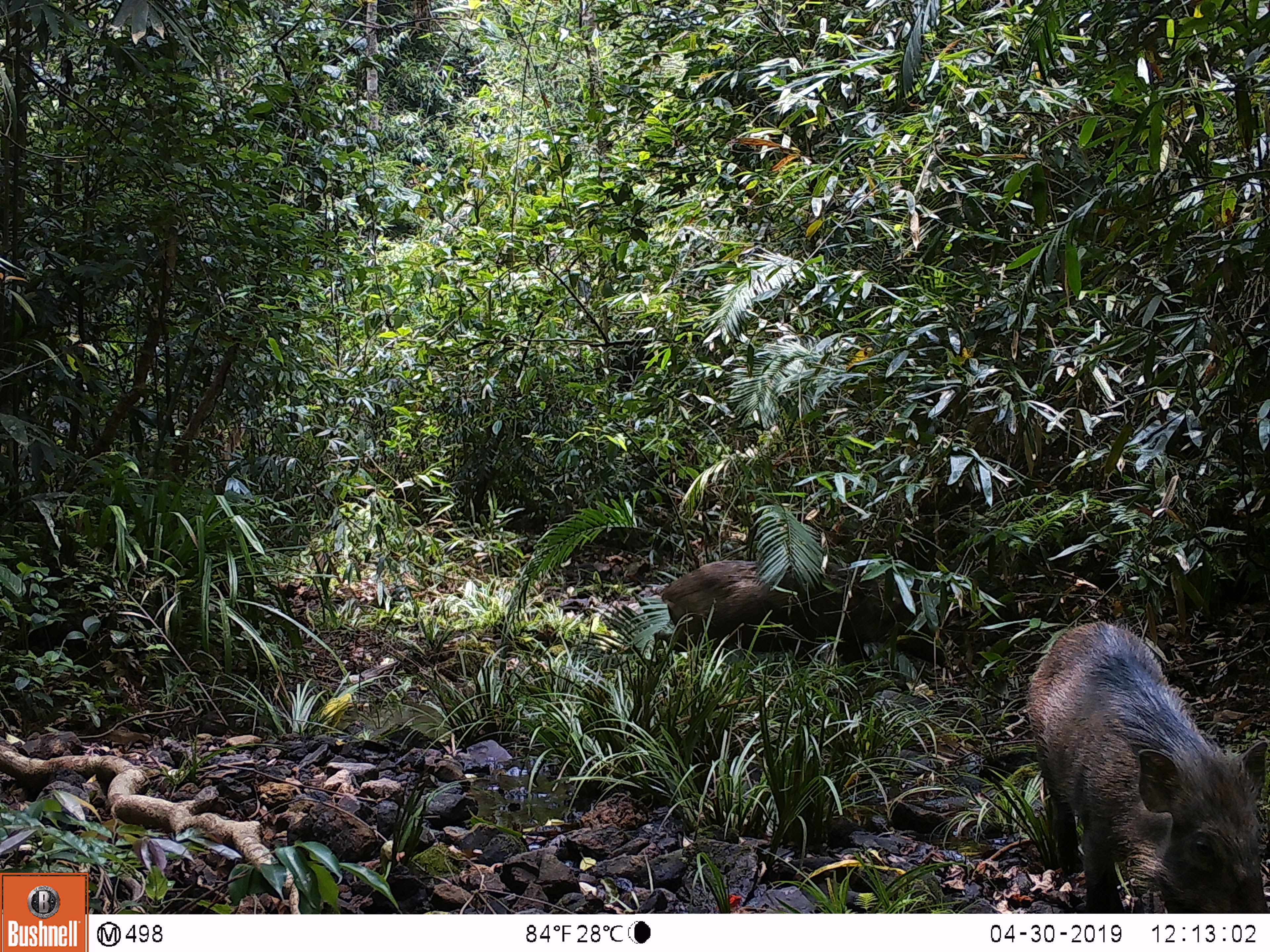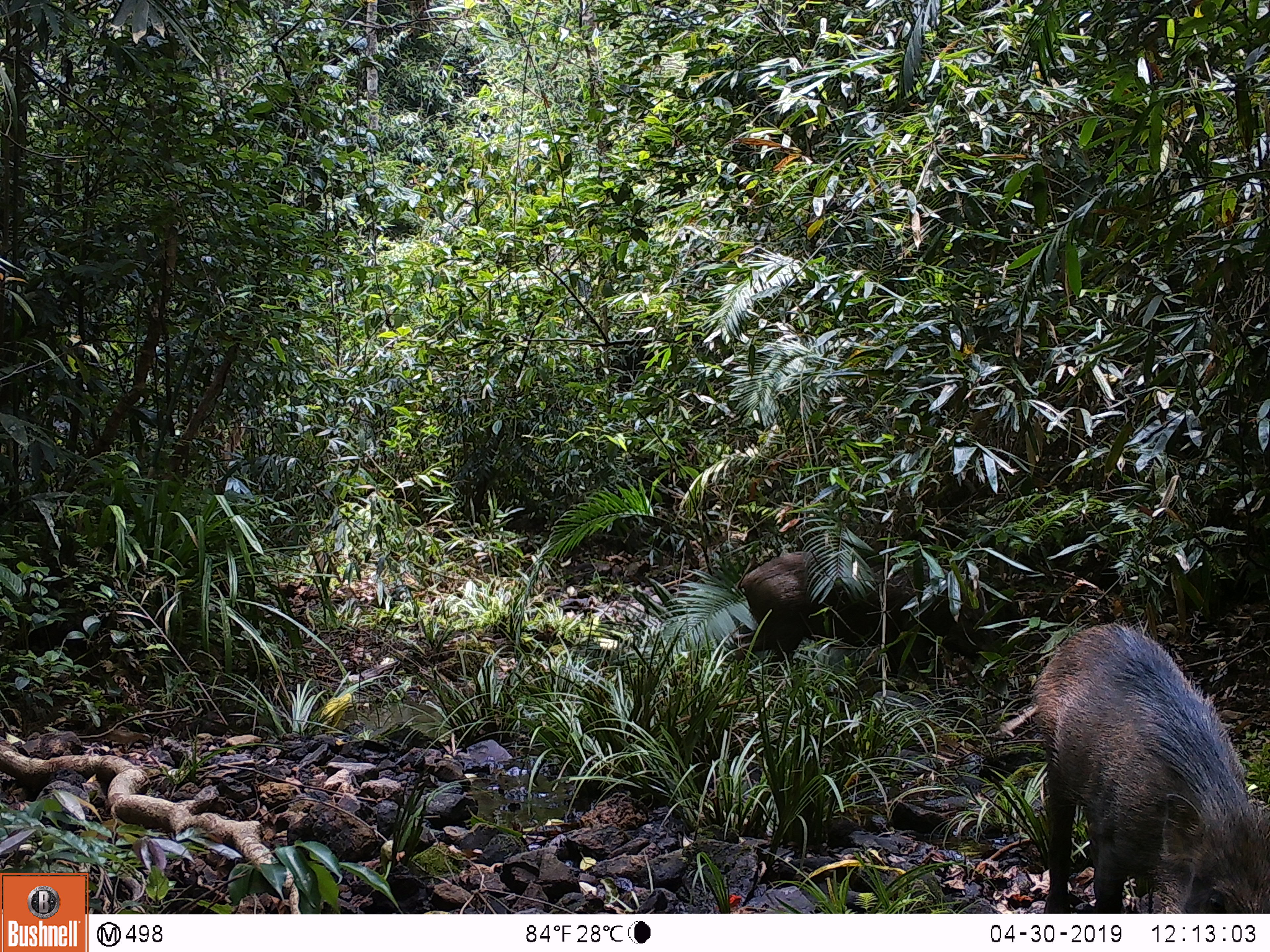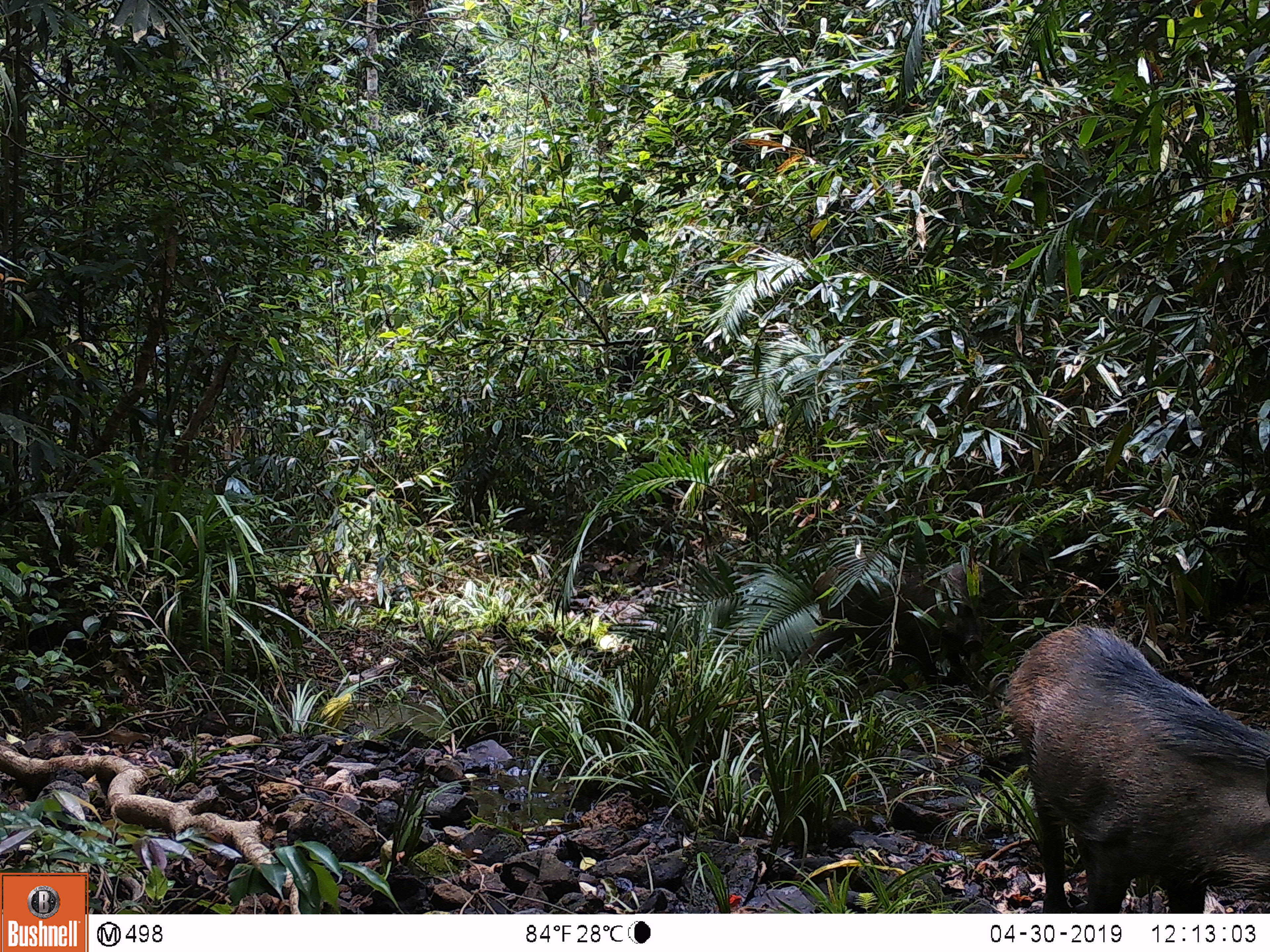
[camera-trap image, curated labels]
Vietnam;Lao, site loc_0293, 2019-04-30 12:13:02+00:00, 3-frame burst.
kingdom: Animalia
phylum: Chordata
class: Mammalia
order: Artiodactyla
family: Suidae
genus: Sus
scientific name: Sus scrofa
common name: eurasian wild pig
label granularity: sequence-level